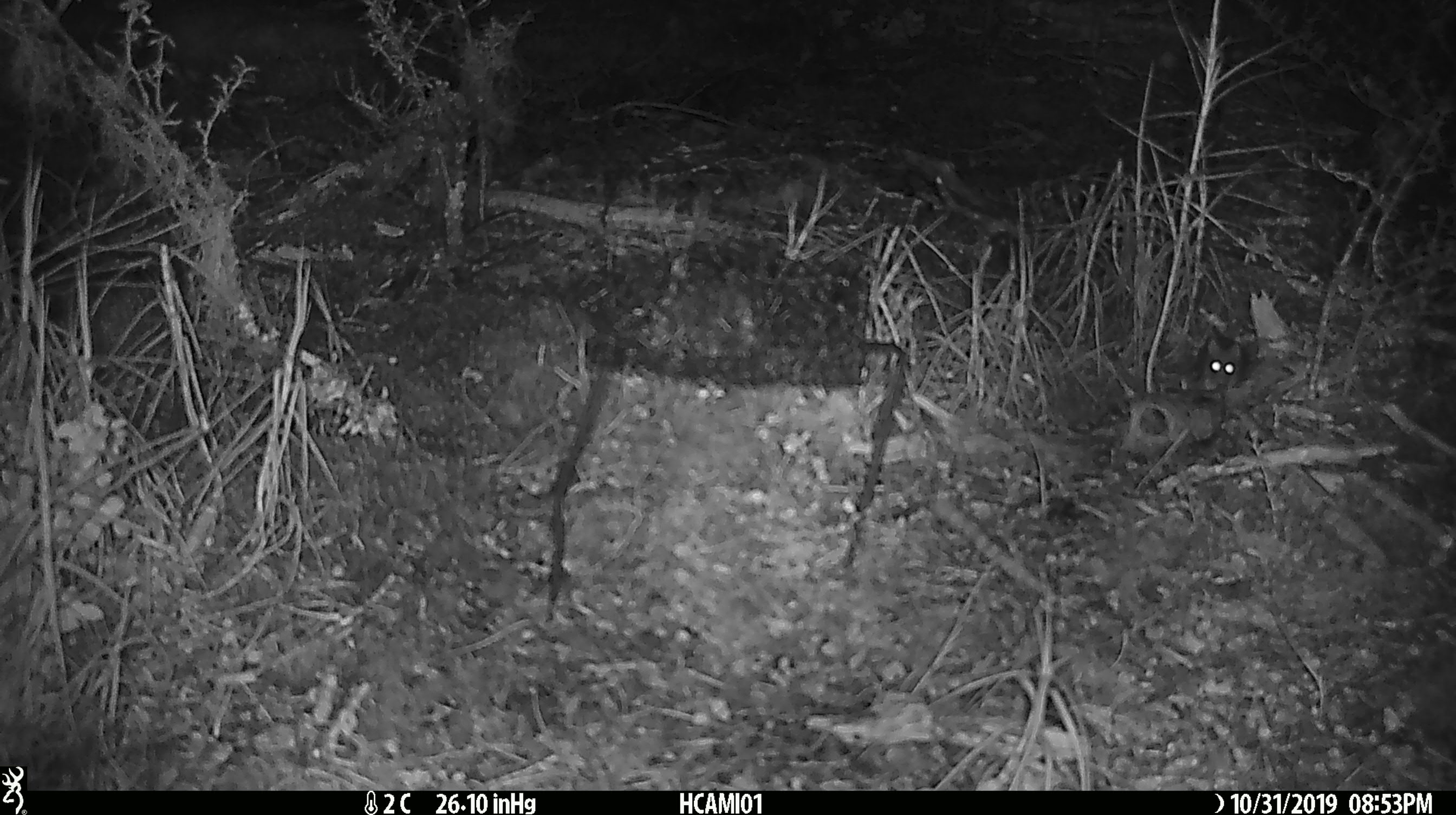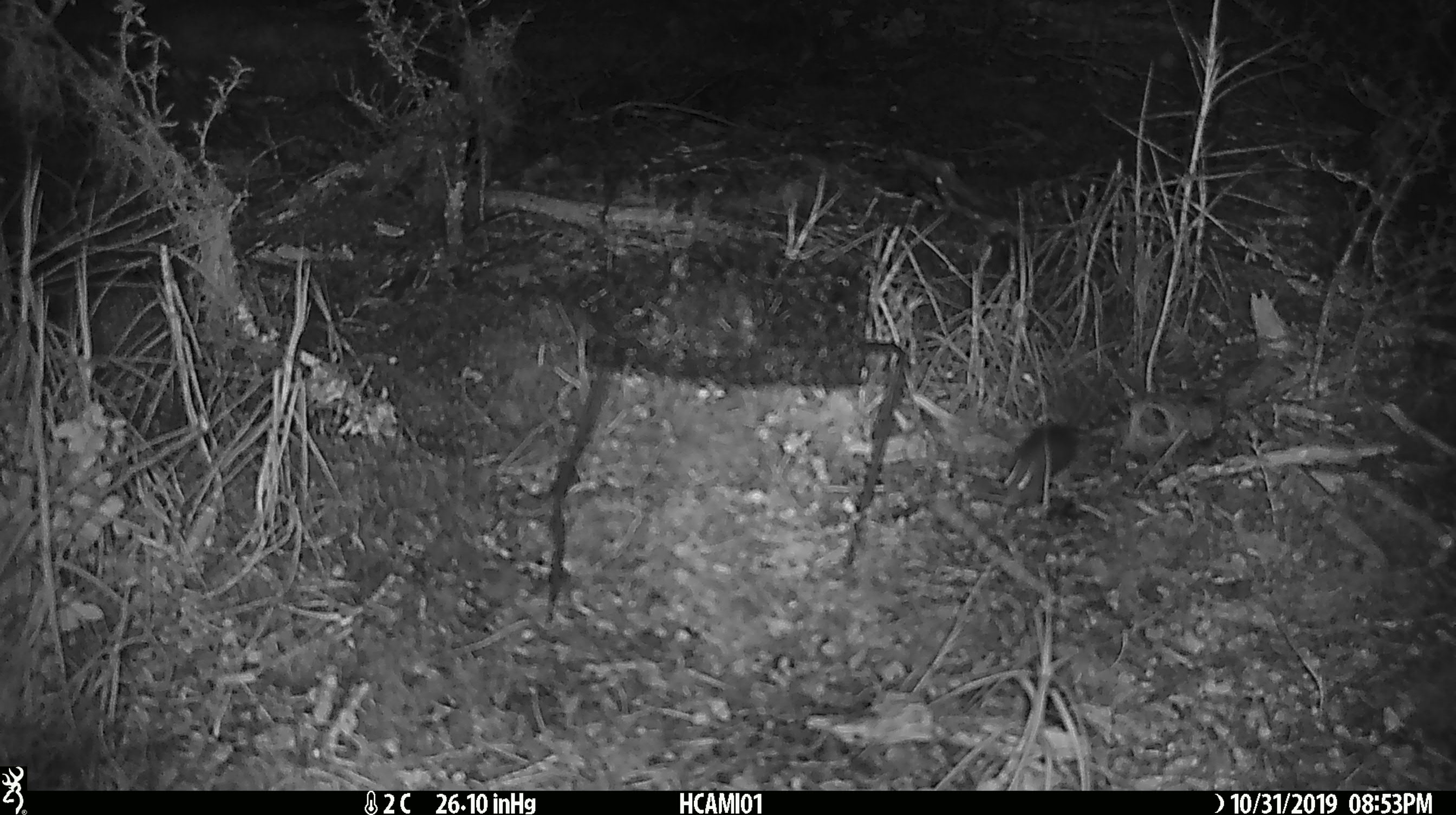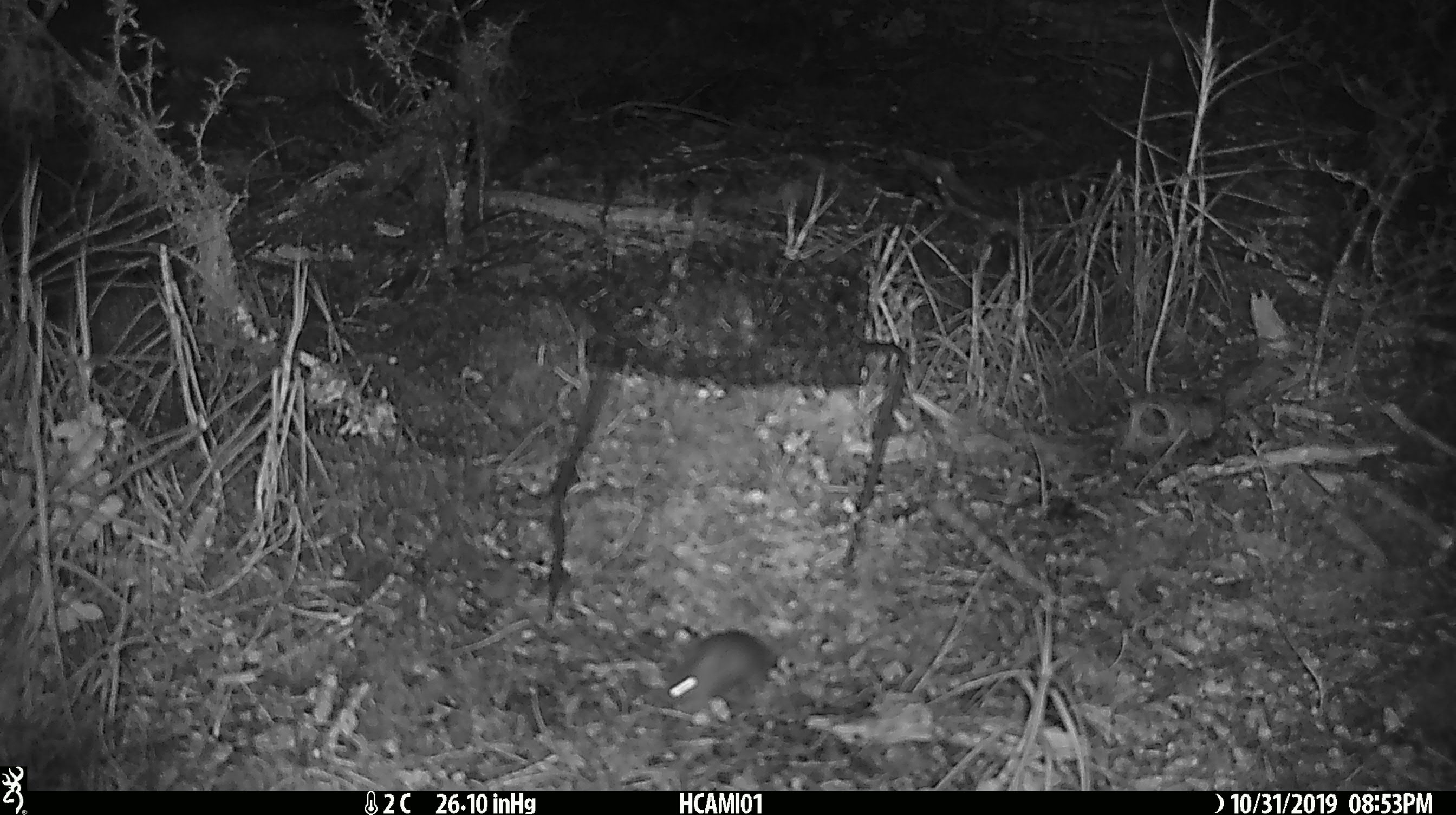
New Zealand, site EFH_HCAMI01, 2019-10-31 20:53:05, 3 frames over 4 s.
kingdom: Animalia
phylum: Chordata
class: Mammalia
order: Rodentia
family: Muridae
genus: Mus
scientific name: Mus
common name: mouse